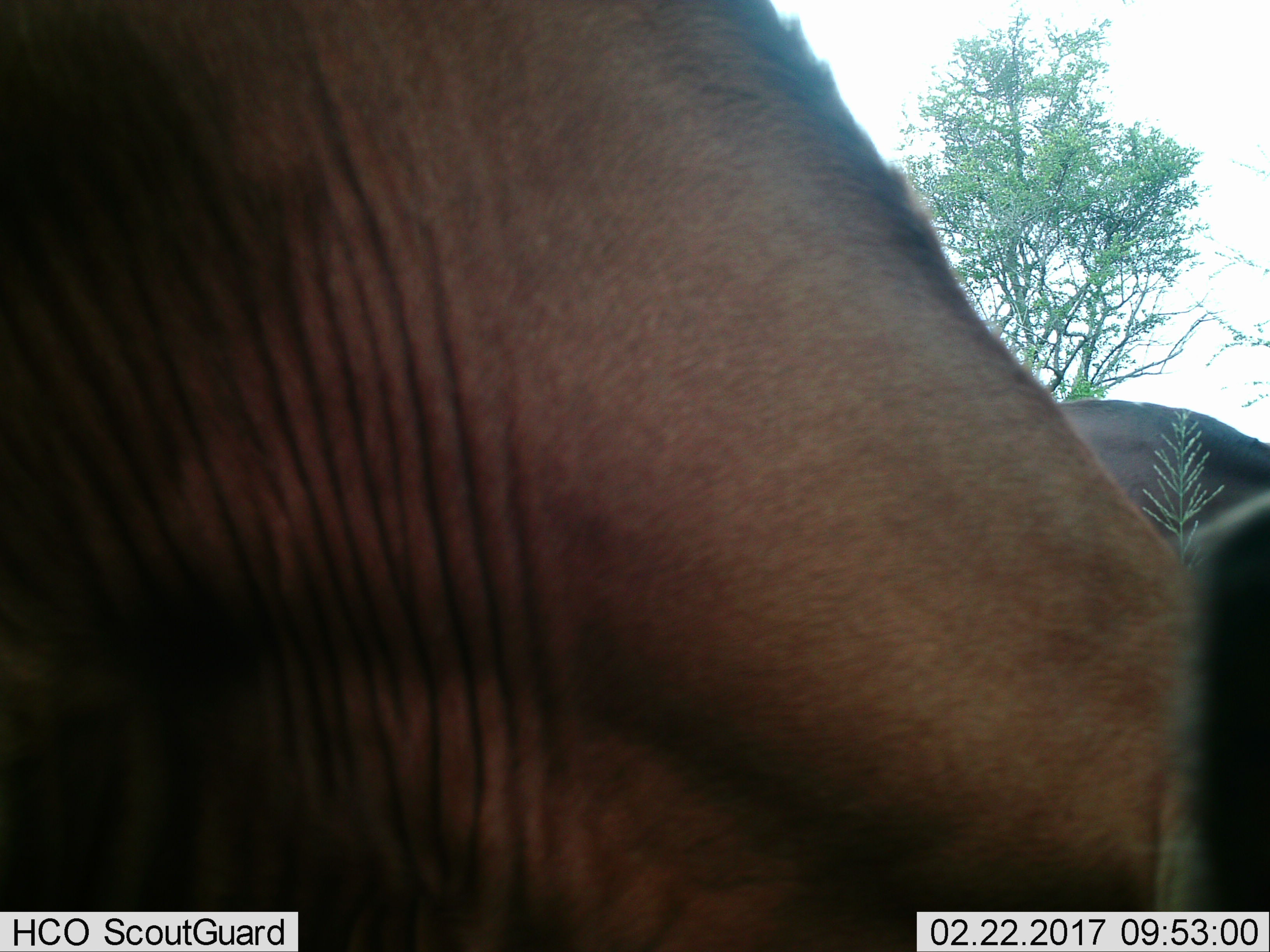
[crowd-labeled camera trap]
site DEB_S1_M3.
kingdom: Animalia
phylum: Chordata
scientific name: Vertebrata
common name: domestic animal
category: domesticanimal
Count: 2.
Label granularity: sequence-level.